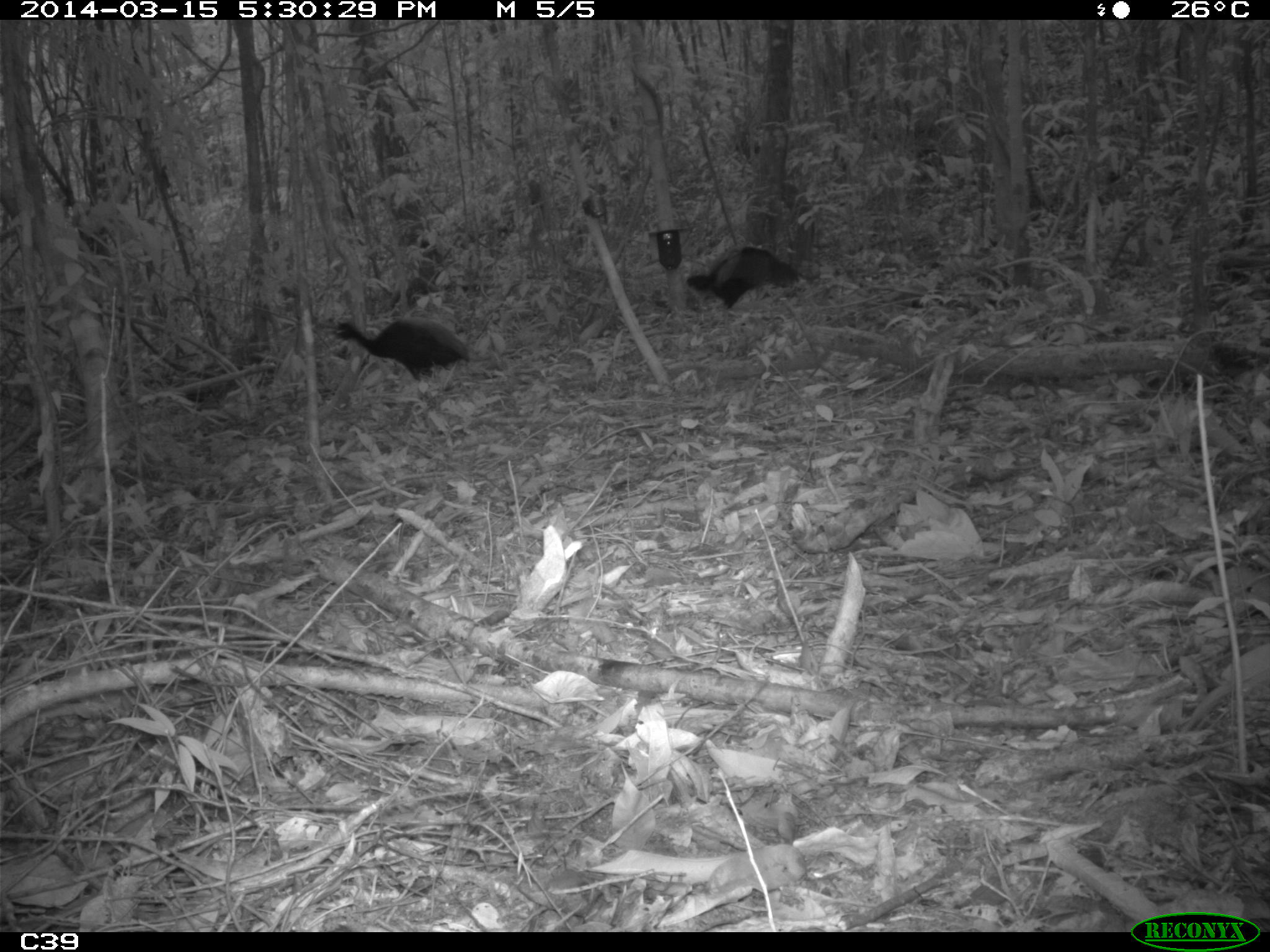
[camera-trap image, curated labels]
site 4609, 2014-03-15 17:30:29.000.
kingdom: Animalia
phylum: Chordata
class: Aves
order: Gruiformes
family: Psophiidae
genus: Psophia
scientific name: Psophia crepitans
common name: gray-winged trumpeter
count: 8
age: adult